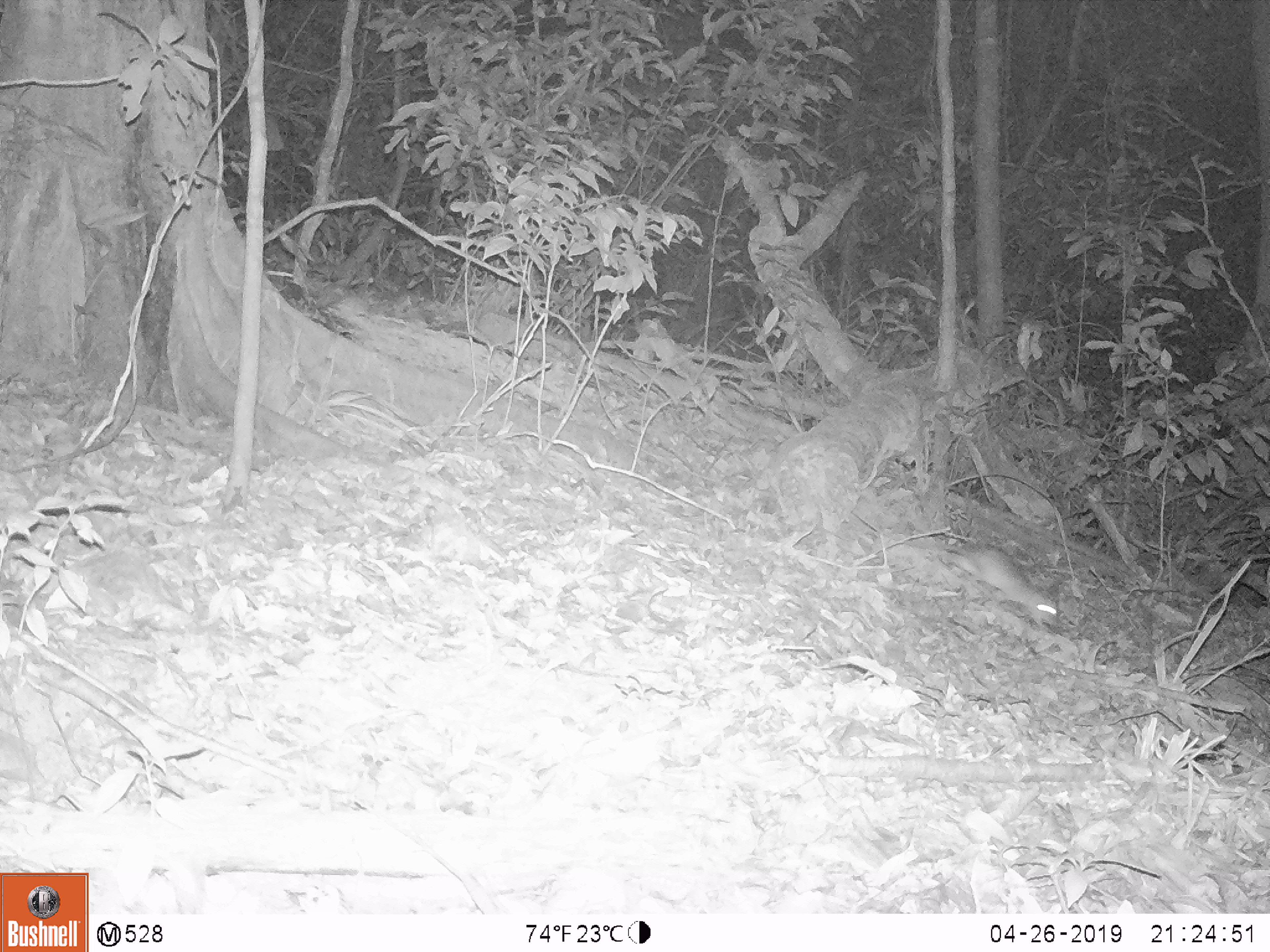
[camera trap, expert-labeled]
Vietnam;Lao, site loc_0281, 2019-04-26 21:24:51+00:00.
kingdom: Animalia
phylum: Chordata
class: Mammalia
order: Rodentia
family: Muridae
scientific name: Muridae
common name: old-world mice and rats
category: unidentified murid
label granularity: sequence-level